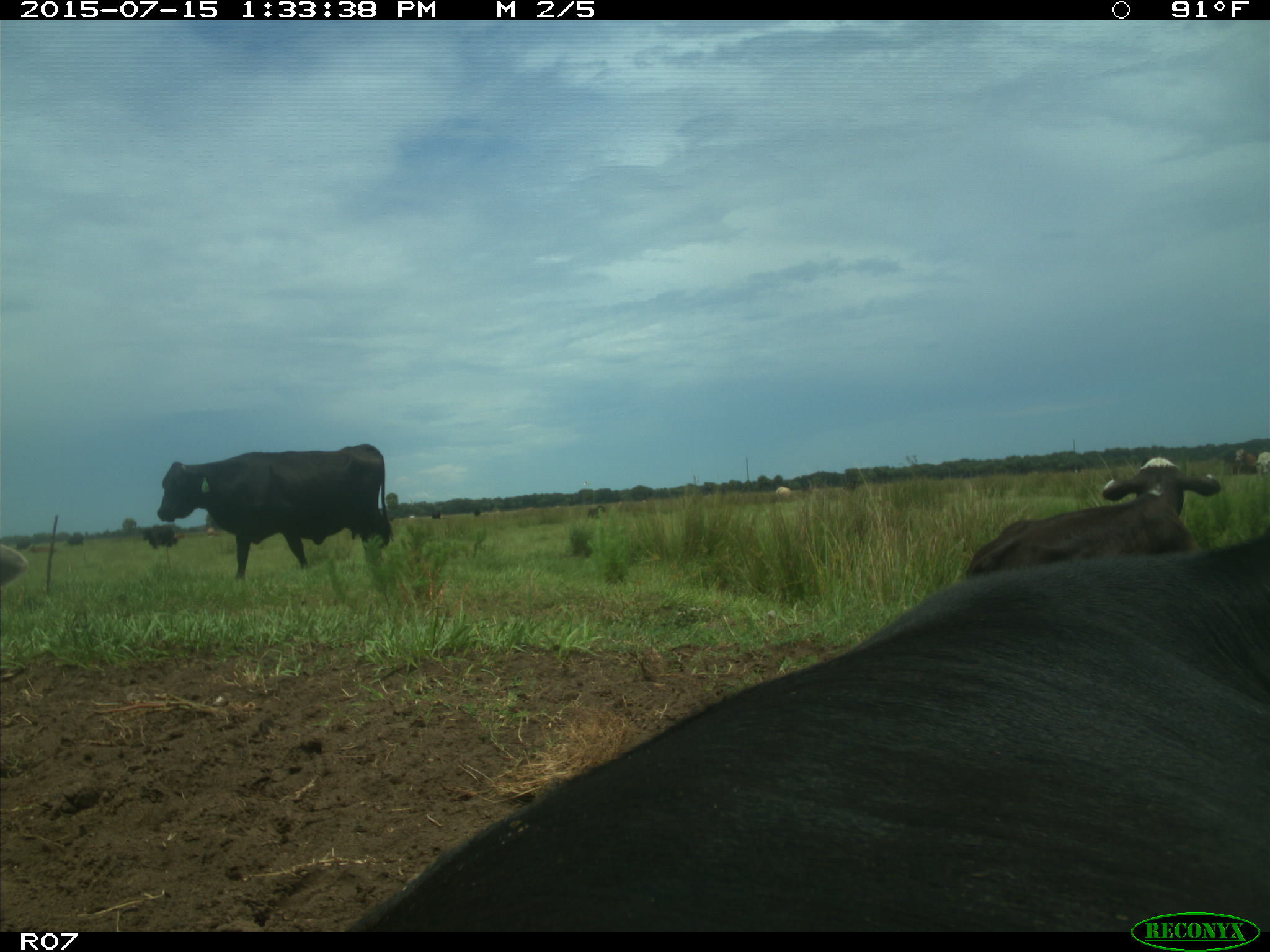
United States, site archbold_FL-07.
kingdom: Animalia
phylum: Chordata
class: Mammalia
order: Artiodactyla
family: Bovidae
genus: Bos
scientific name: Bos taurus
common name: domestic cow